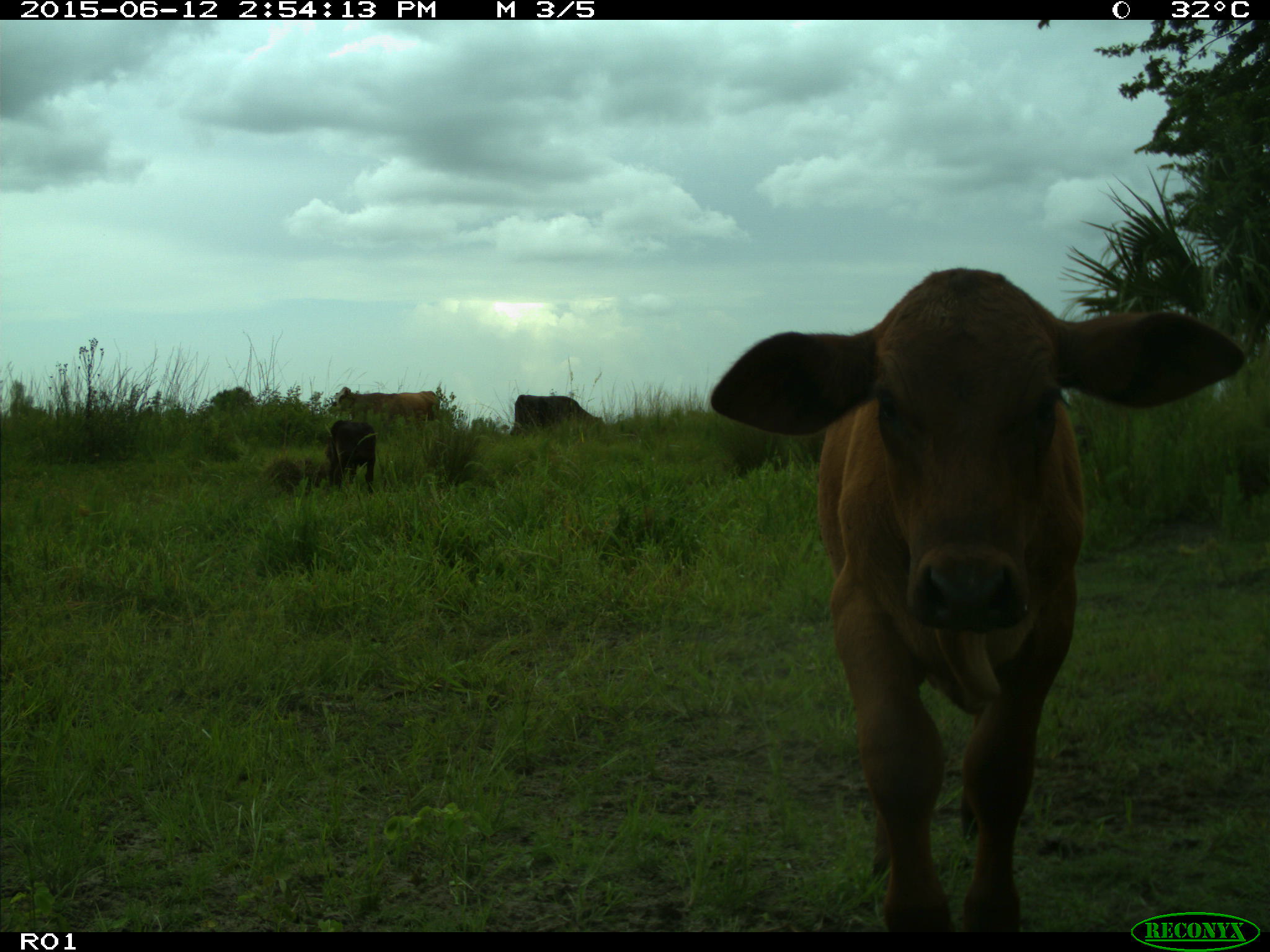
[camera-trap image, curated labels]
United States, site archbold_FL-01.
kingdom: Animalia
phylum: Chordata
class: Mammalia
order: Artiodactyla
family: Bovidae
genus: Bos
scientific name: Bos taurus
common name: domestic cow